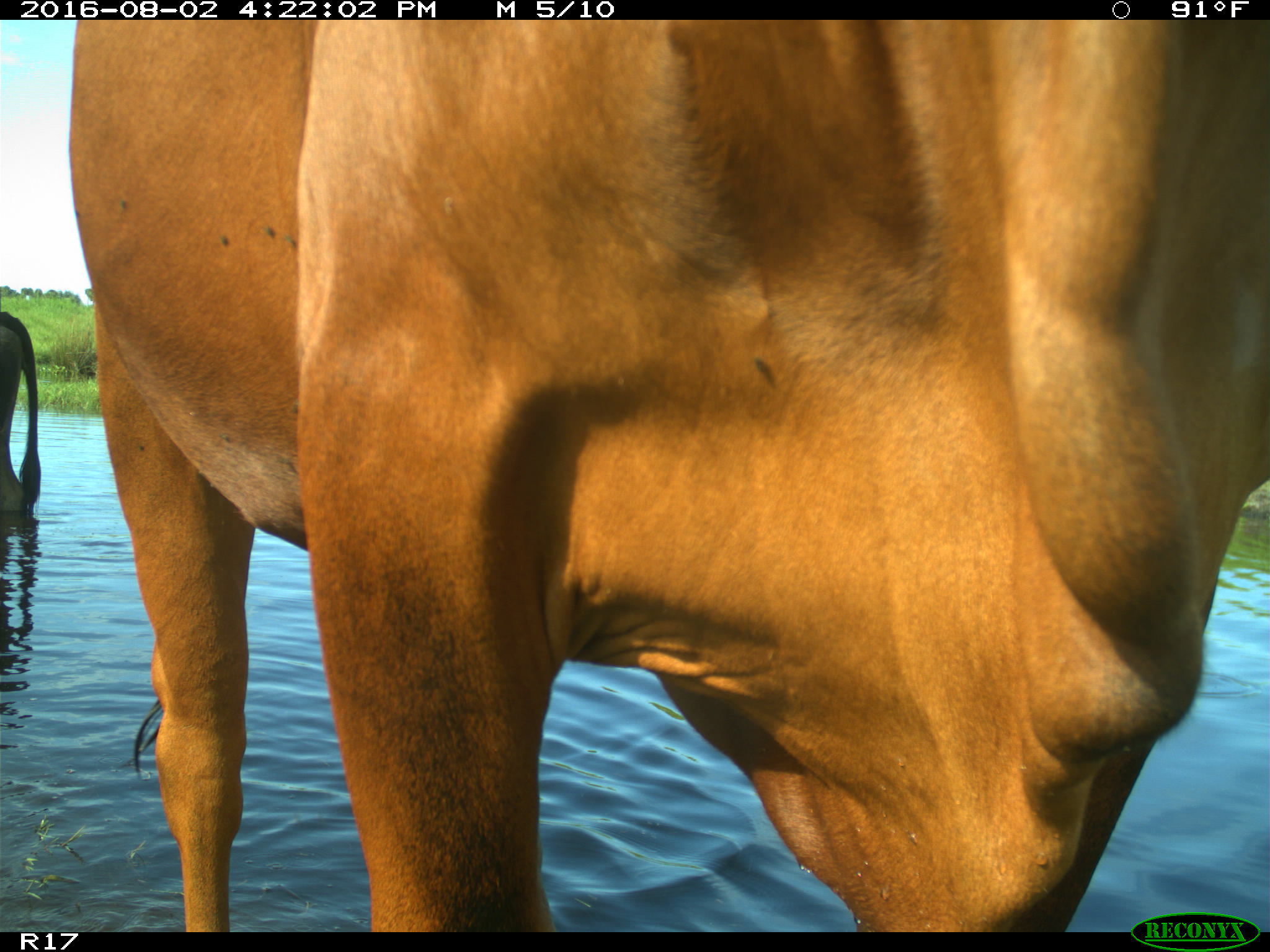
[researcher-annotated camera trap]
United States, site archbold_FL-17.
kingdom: Animalia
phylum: Chordata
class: Mammalia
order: Artiodactyla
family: Bovidae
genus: Bos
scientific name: Bos taurus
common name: domestic cow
Bos taurus (domestic cow).